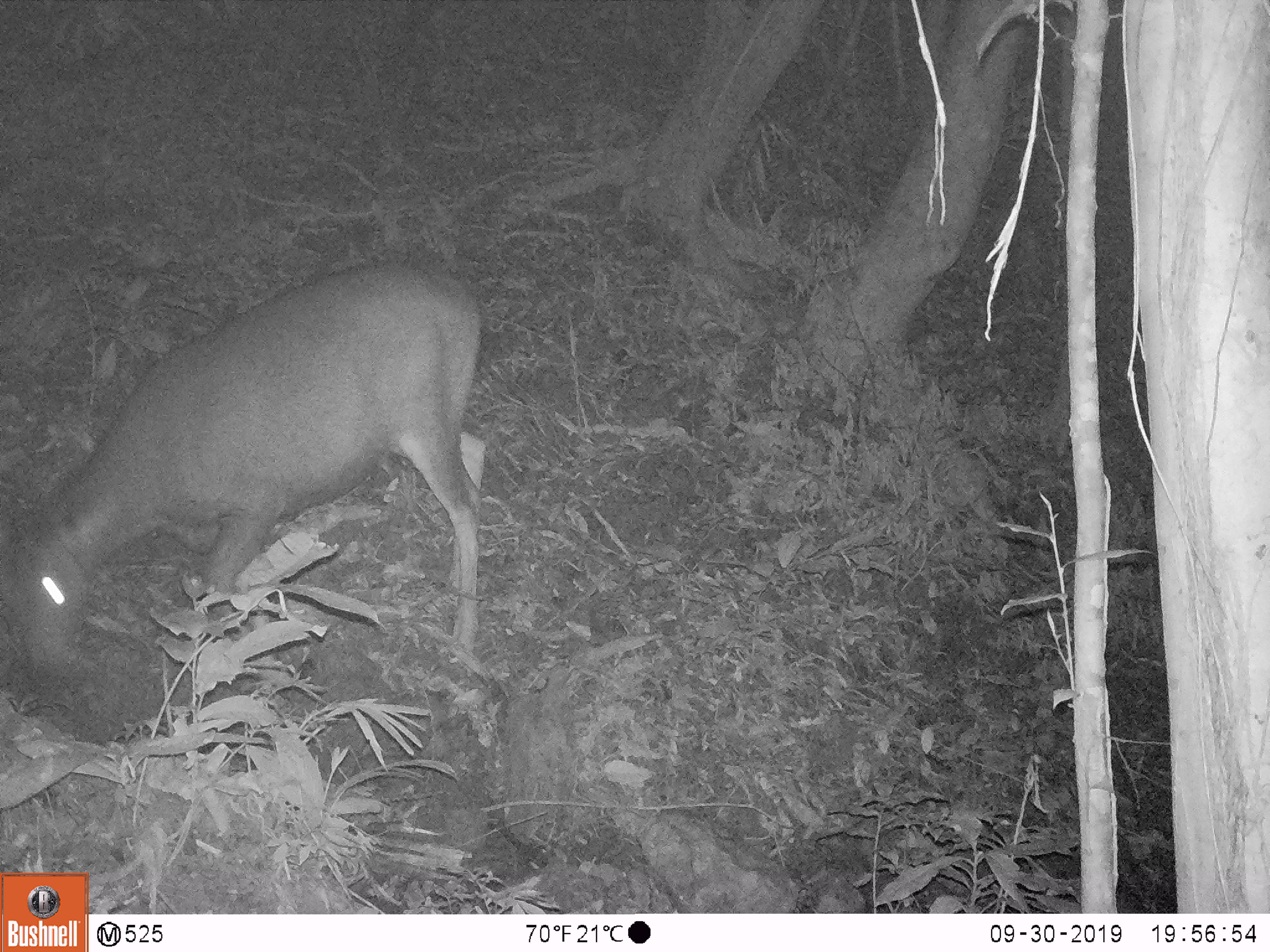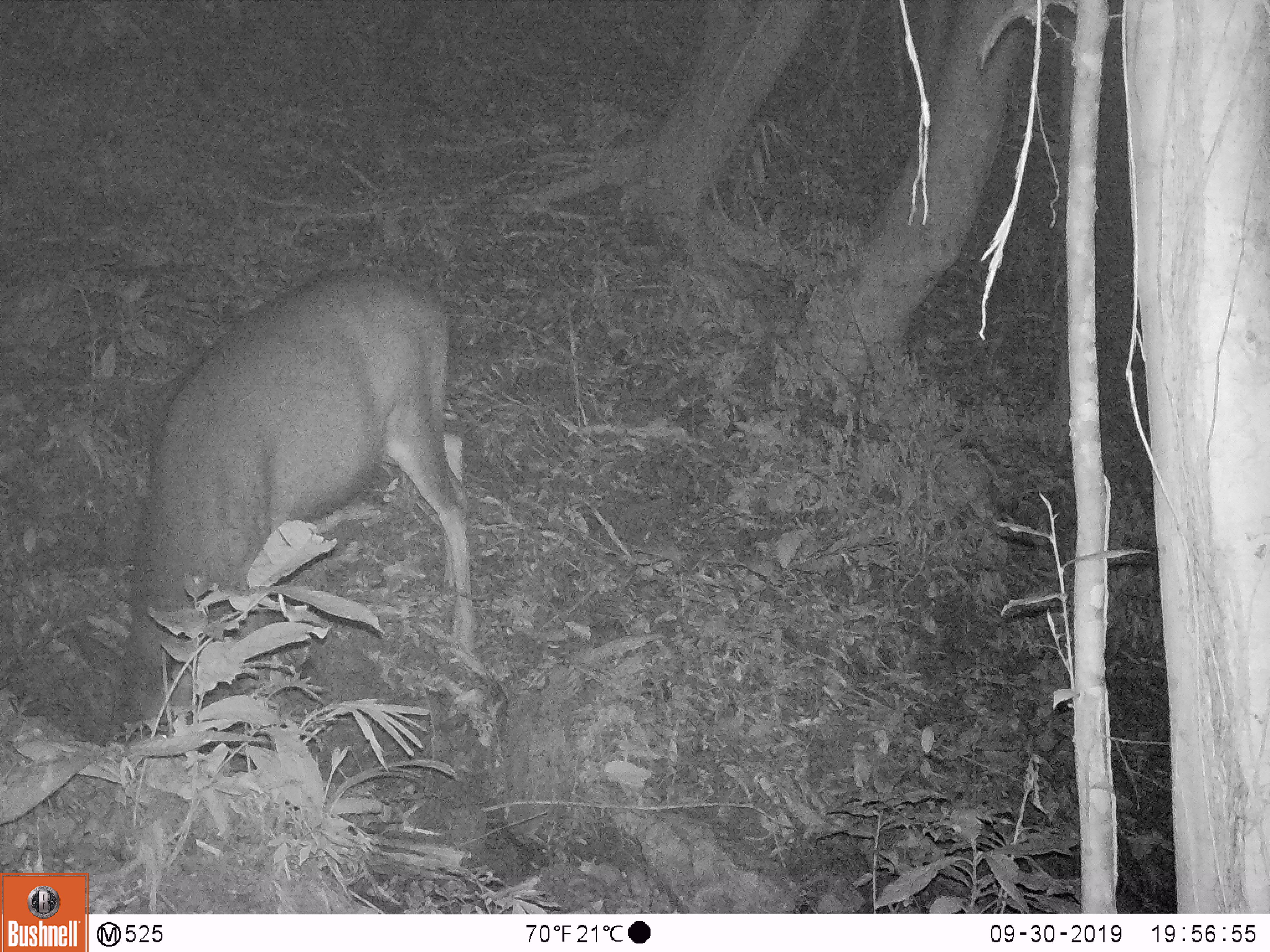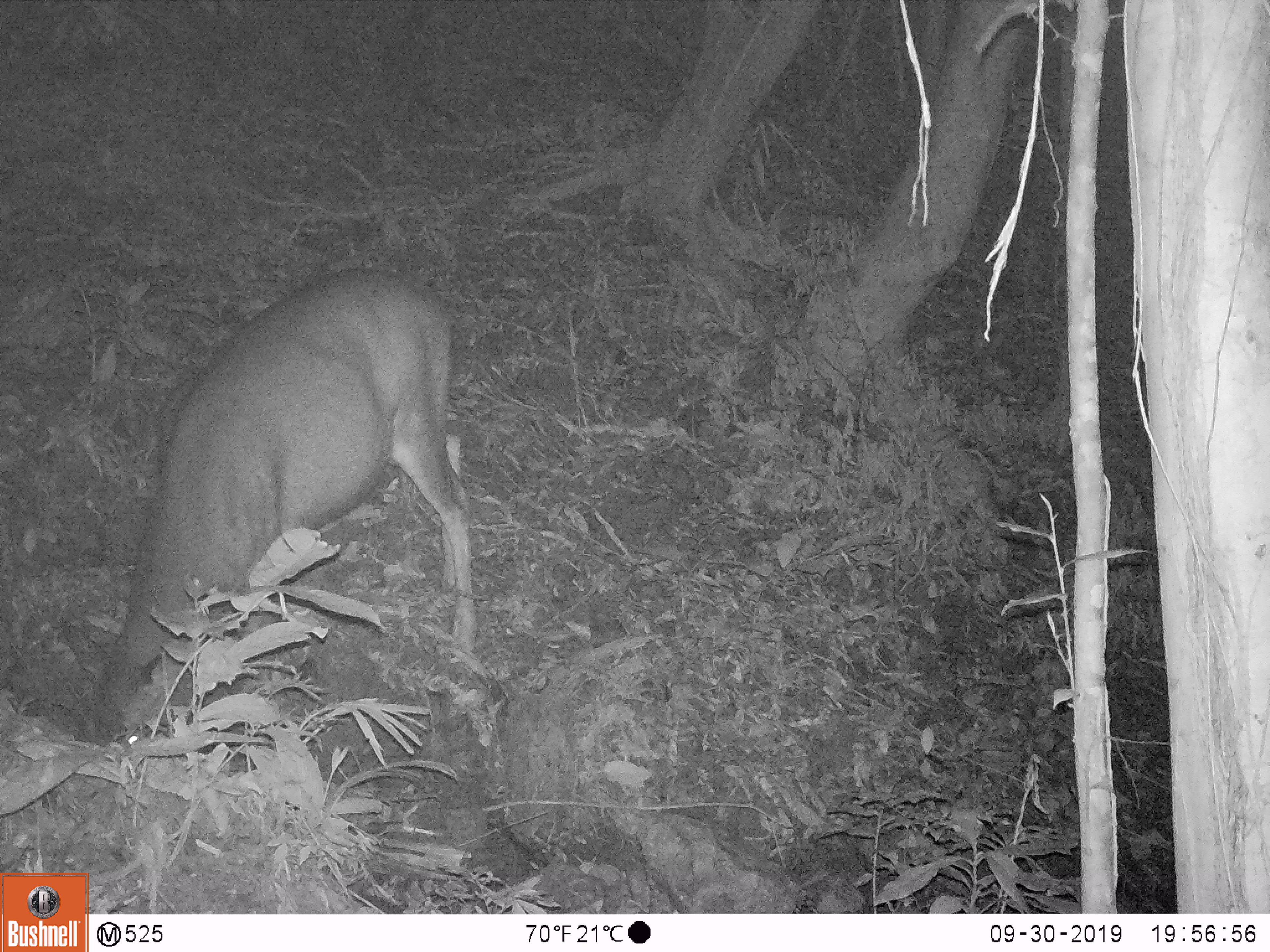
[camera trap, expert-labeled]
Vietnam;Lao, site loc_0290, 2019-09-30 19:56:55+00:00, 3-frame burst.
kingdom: Animalia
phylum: Chordata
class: Mammalia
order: Artiodactyla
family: Cervidae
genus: Rusa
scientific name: Rusa unicolor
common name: sambar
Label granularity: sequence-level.